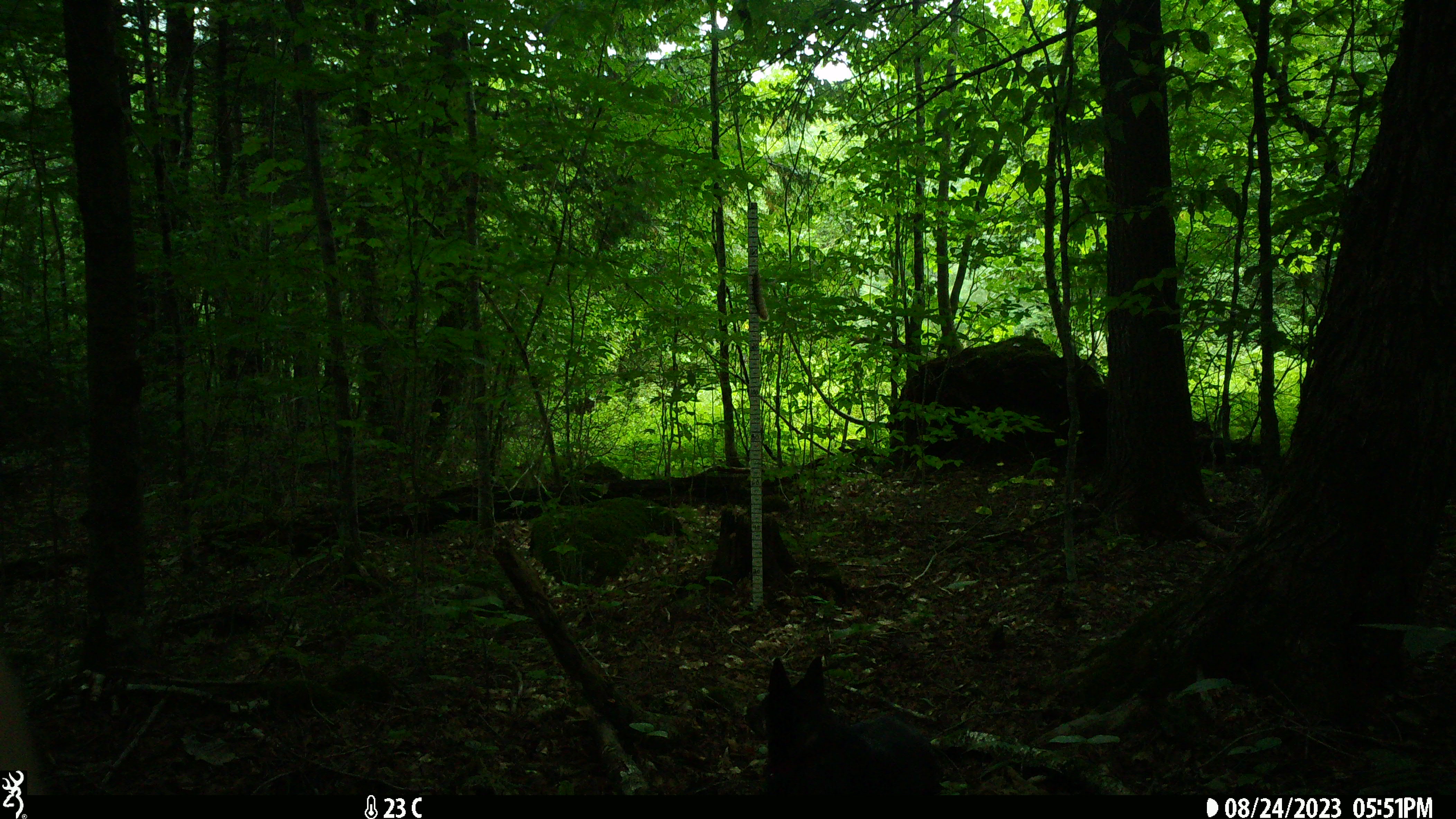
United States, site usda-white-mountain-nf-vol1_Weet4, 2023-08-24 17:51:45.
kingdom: Animalia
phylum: Chordata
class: Mammalia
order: Carnivora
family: Canidae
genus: Canis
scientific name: Canis familiaris familiaris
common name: domestic dog